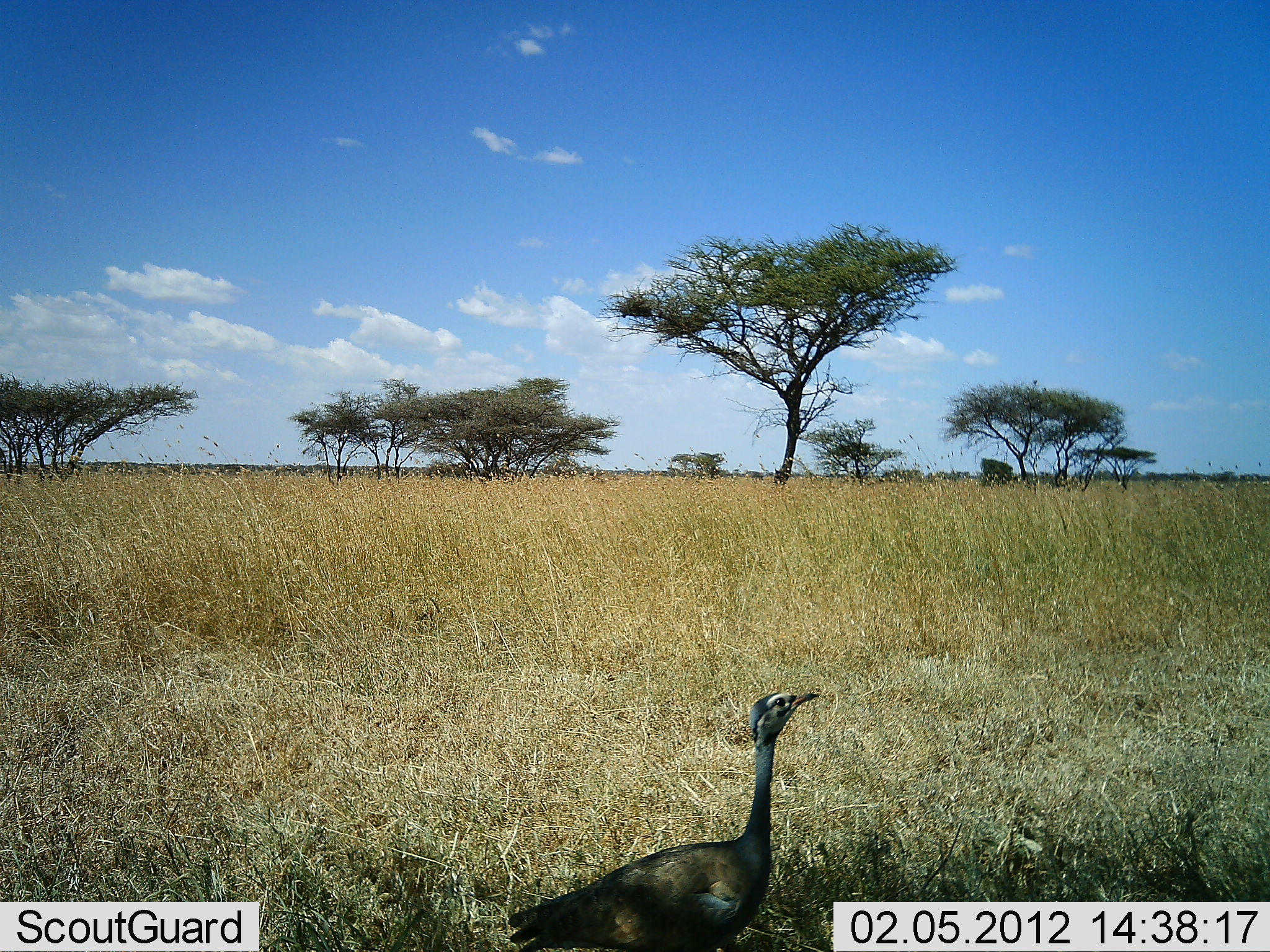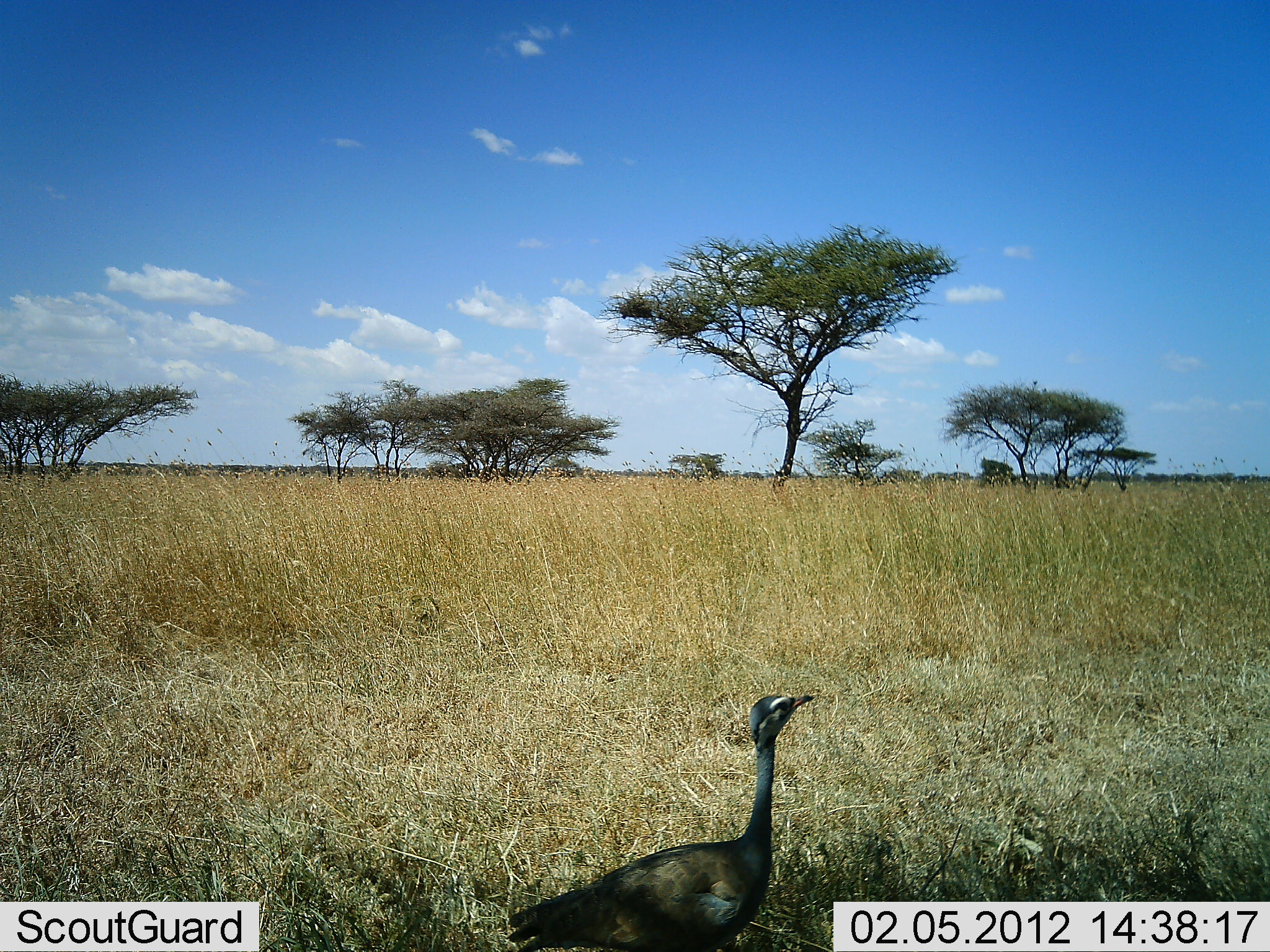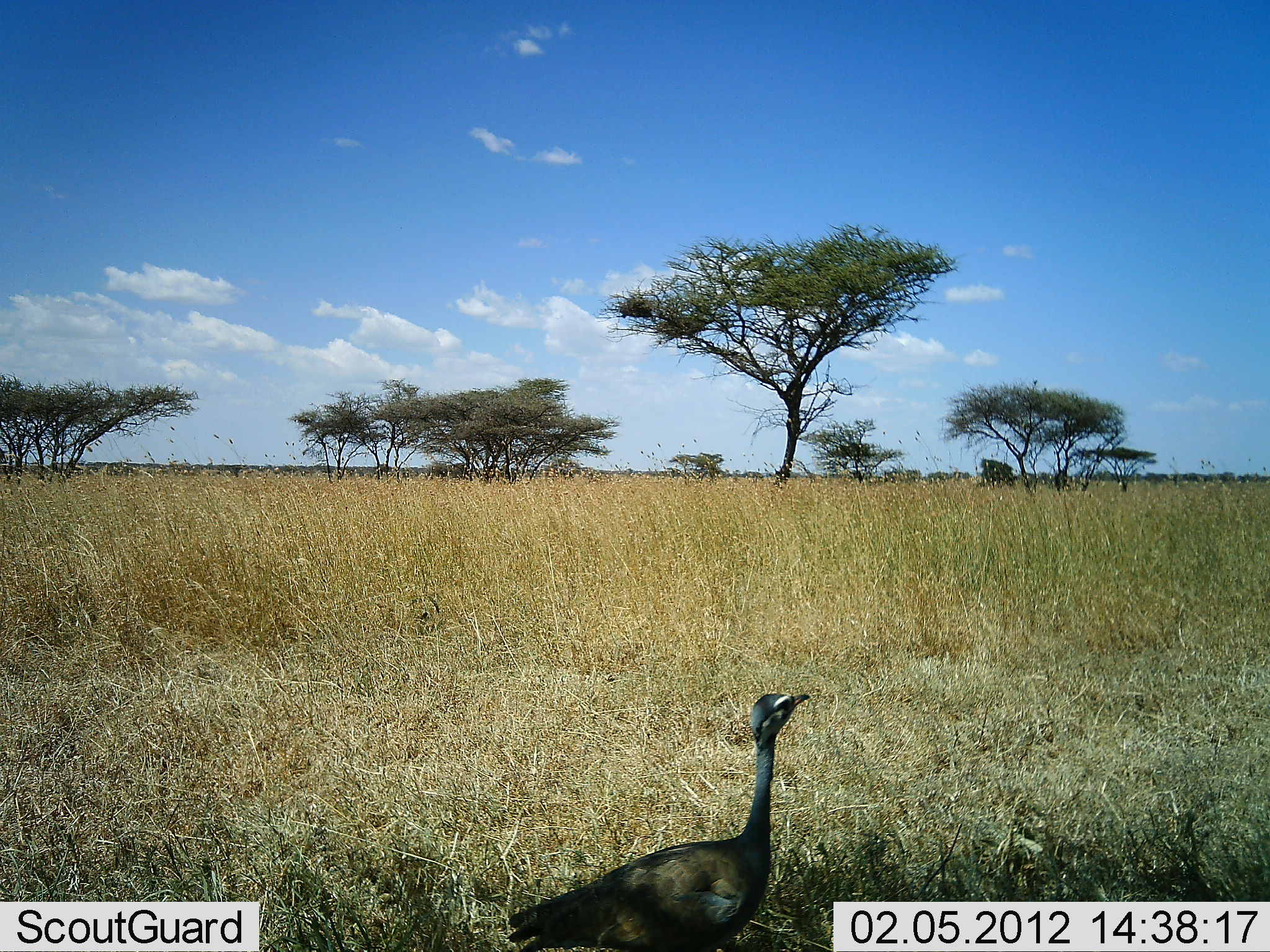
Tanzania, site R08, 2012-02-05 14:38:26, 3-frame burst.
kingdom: Animalia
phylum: Chordata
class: Aves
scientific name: Aves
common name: bird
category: otherbird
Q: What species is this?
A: Otherbird (bird) (Aves).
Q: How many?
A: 1.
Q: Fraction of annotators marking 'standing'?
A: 85%.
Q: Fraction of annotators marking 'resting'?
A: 15%.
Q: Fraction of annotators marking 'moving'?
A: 0%.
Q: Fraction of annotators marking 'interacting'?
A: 0%.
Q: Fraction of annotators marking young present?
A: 0%.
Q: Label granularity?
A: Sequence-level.